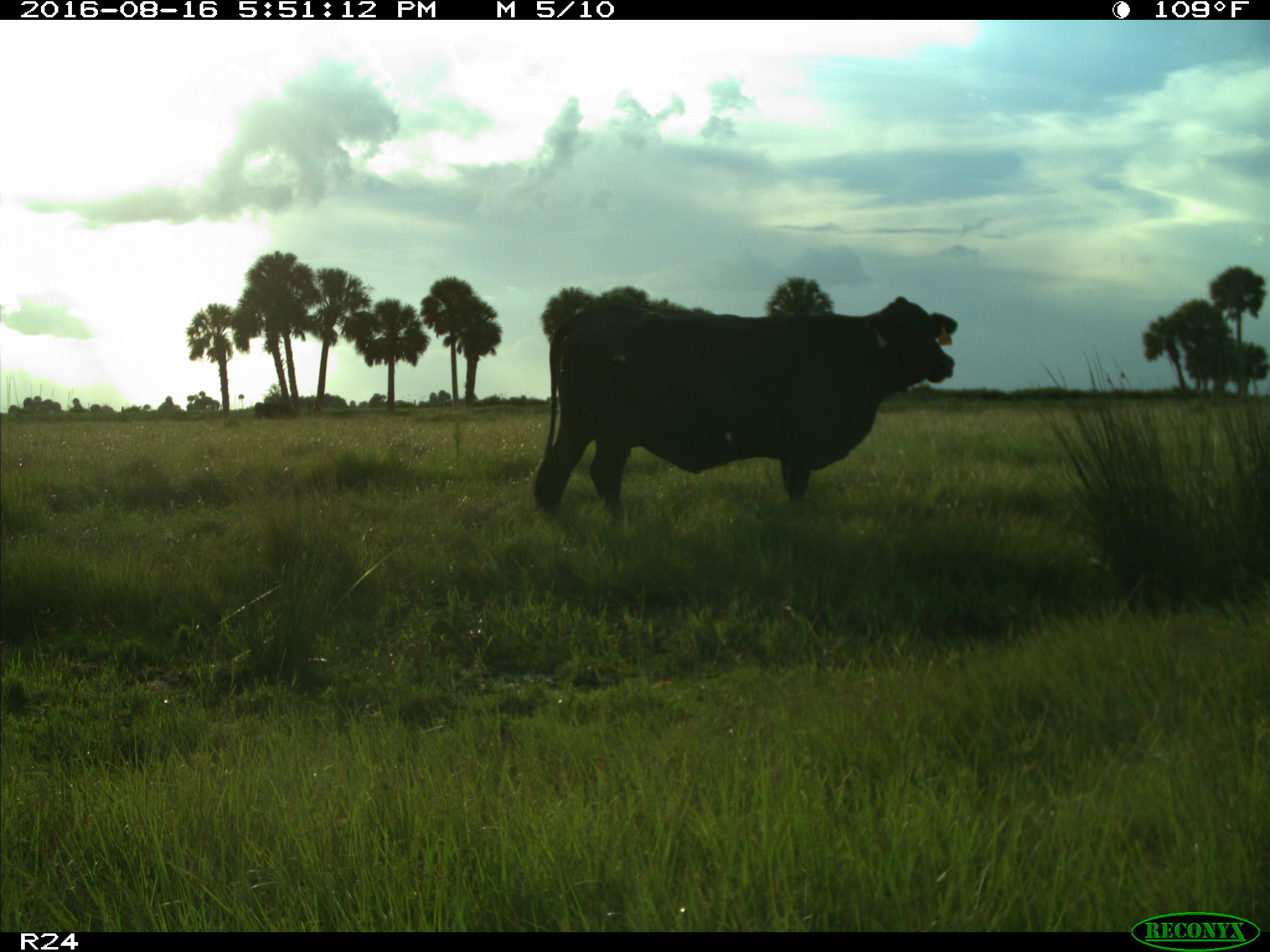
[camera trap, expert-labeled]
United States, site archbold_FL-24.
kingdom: Animalia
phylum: Chordata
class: Mammalia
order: Artiodactyla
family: Bovidae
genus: Bos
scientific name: Bos taurus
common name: domestic cow